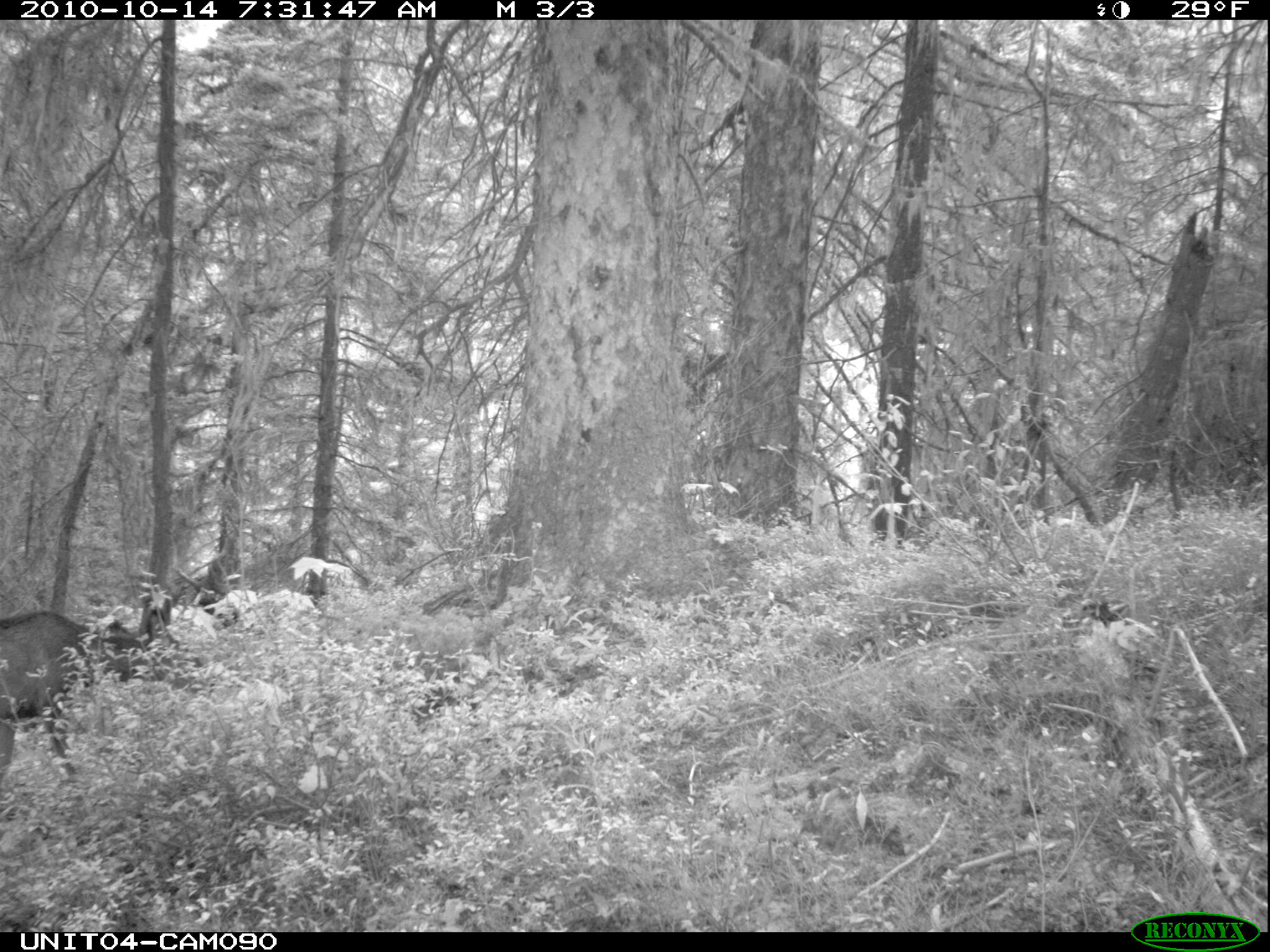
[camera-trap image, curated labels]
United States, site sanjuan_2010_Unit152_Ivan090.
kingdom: Animalia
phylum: Chordata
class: Mammalia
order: Artiodactyla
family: Cervidae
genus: Odocoileus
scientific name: Odocoileus hemionus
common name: mule deer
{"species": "Odocoileus hemionus (mule deer)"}